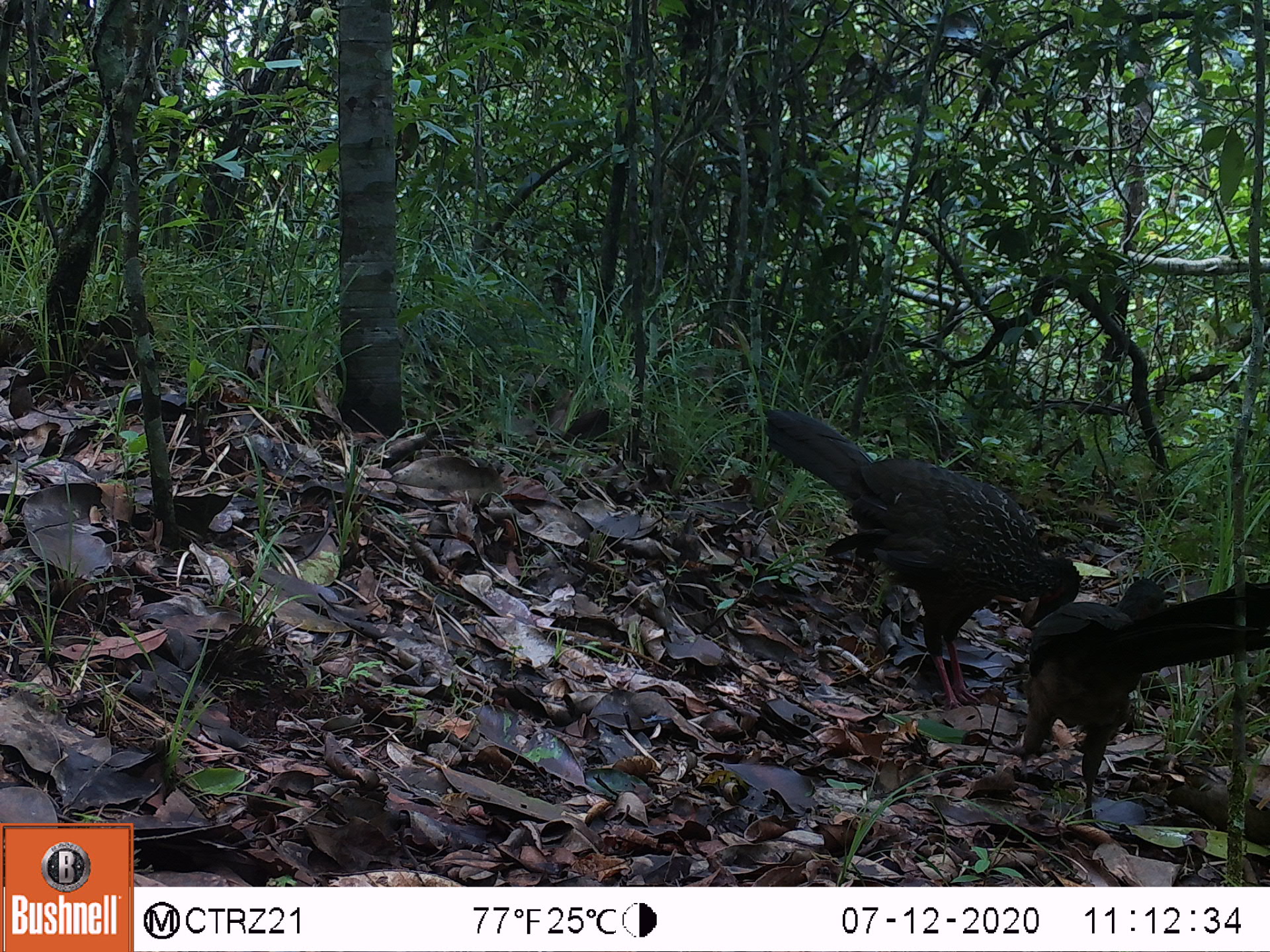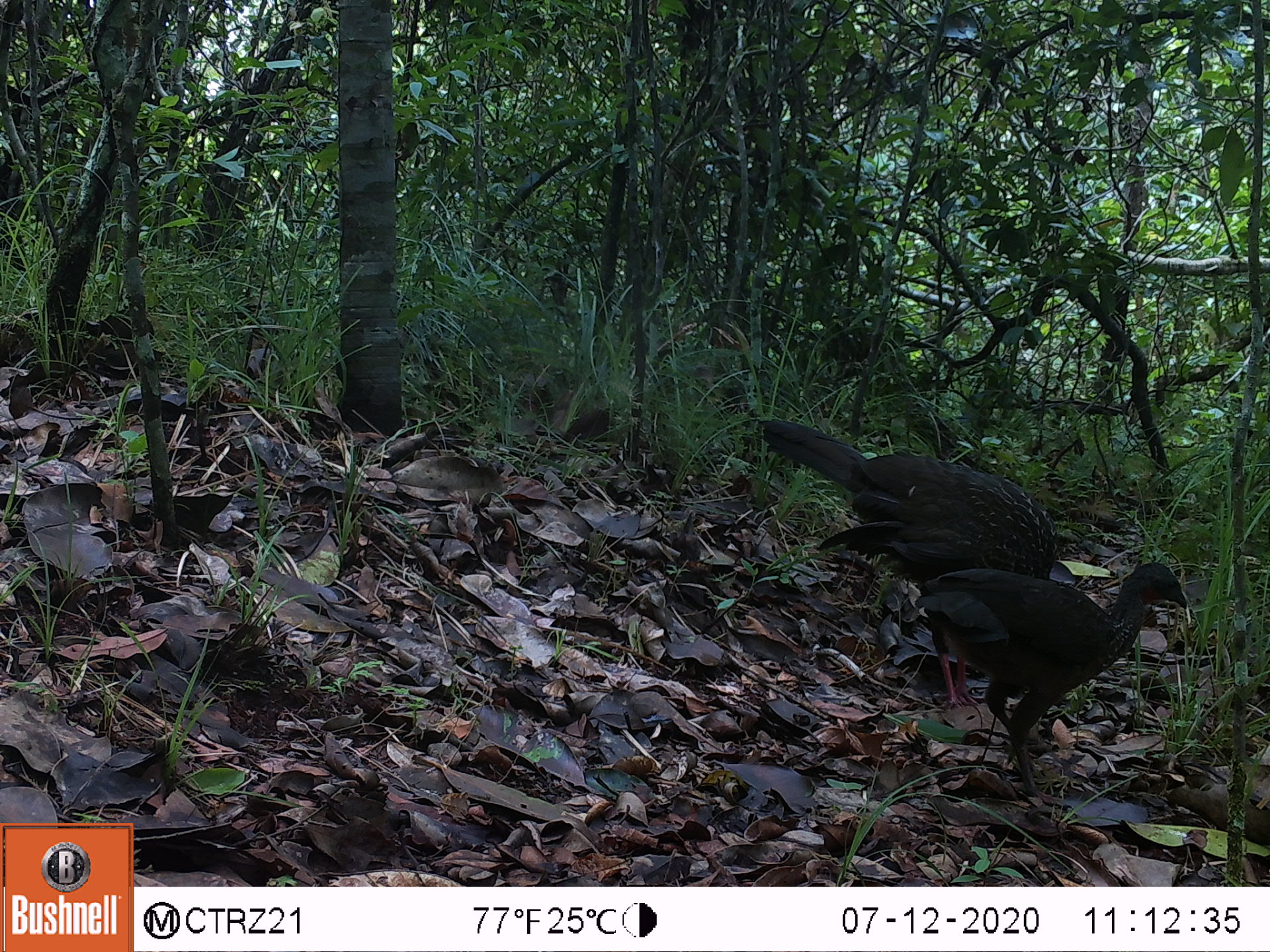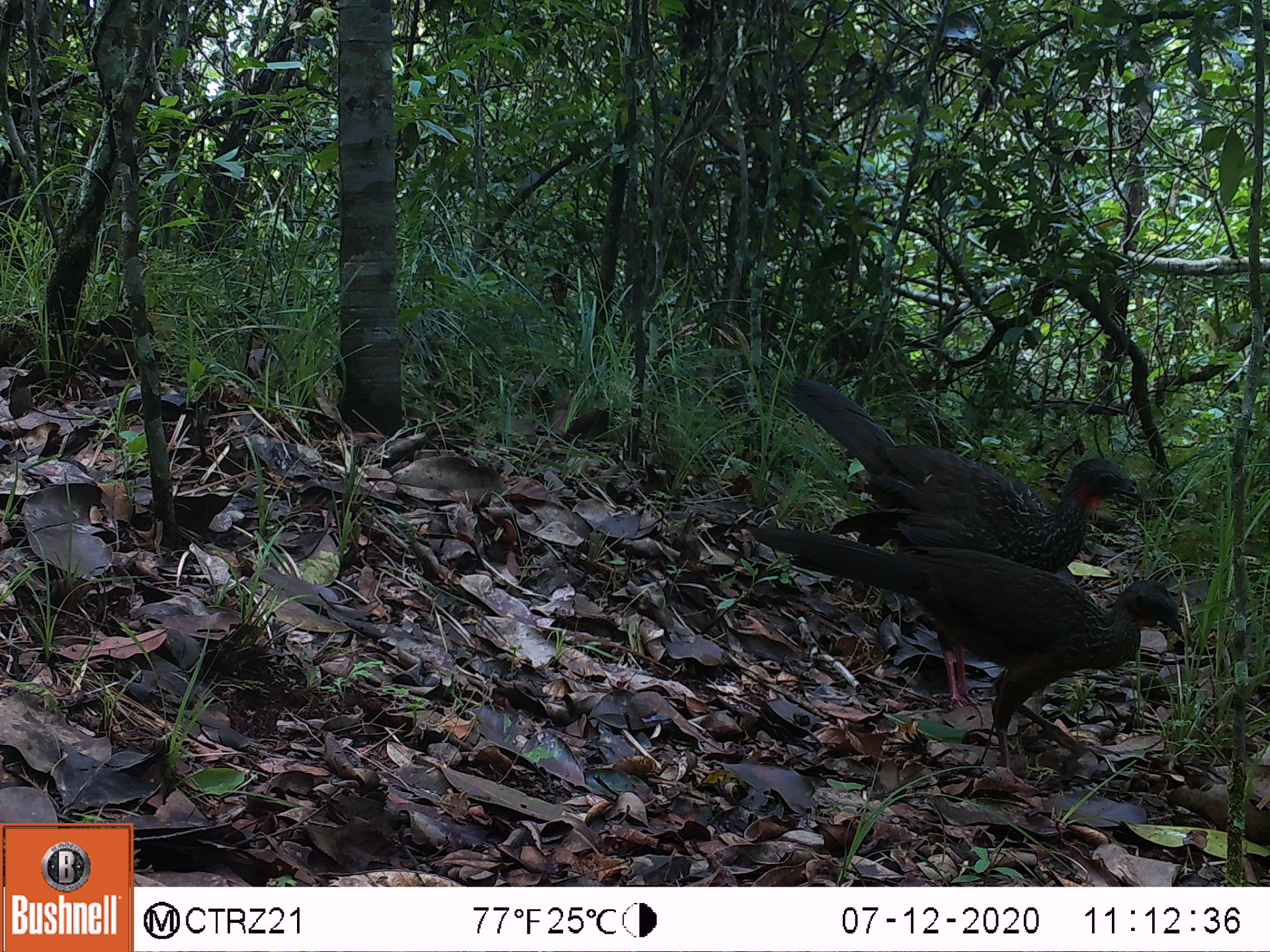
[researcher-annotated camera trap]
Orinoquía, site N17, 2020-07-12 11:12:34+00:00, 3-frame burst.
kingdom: Animalia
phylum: Chordata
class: Aves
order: Galliformes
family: Cracidae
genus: Penelope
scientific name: Penelope jacquacu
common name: spix's guan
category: spixs guan